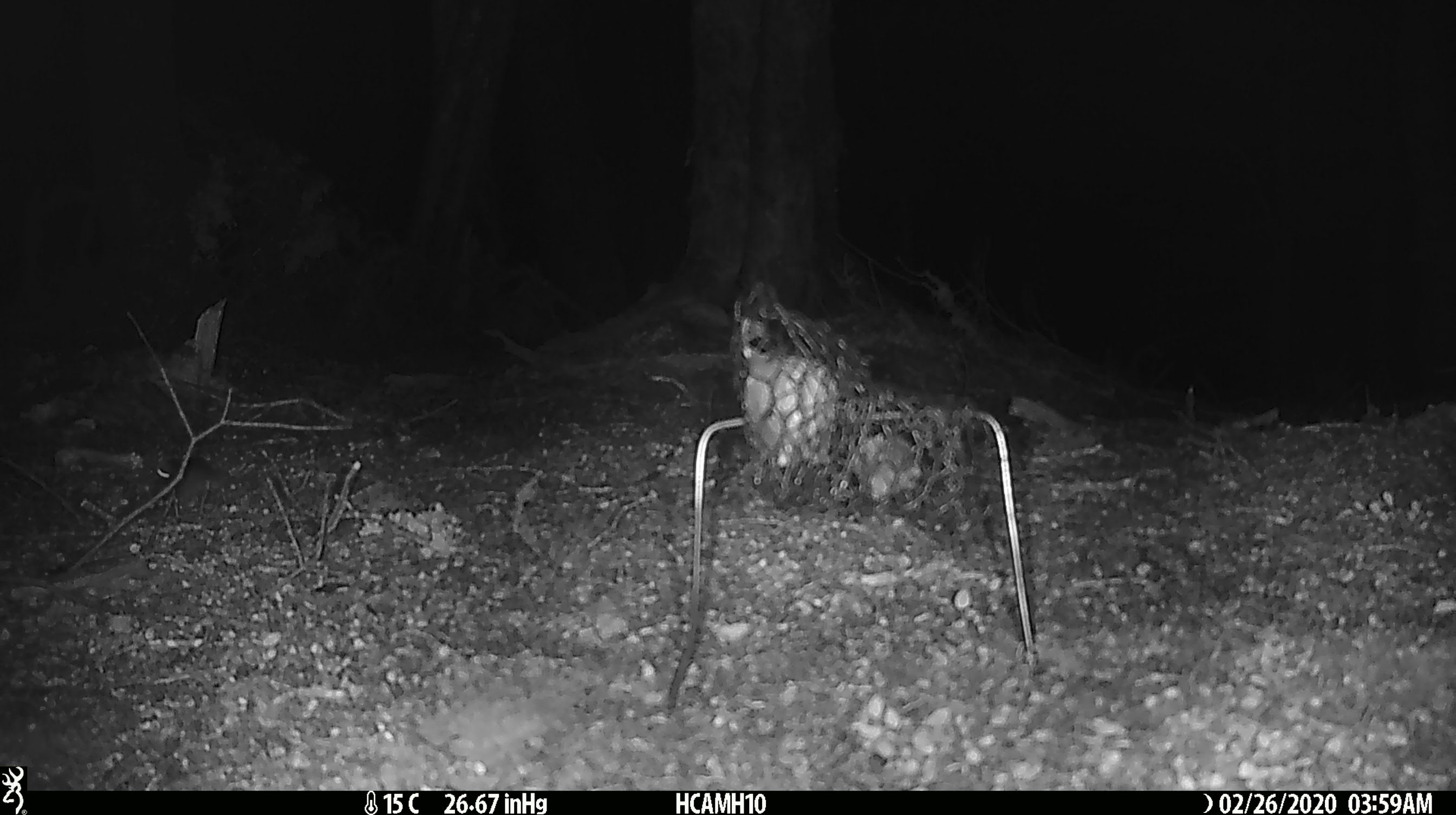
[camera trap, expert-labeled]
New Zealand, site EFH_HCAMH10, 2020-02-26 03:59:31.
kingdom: Animalia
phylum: Chordata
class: Mammalia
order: Rodentia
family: Muridae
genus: Mus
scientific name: Mus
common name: mouse